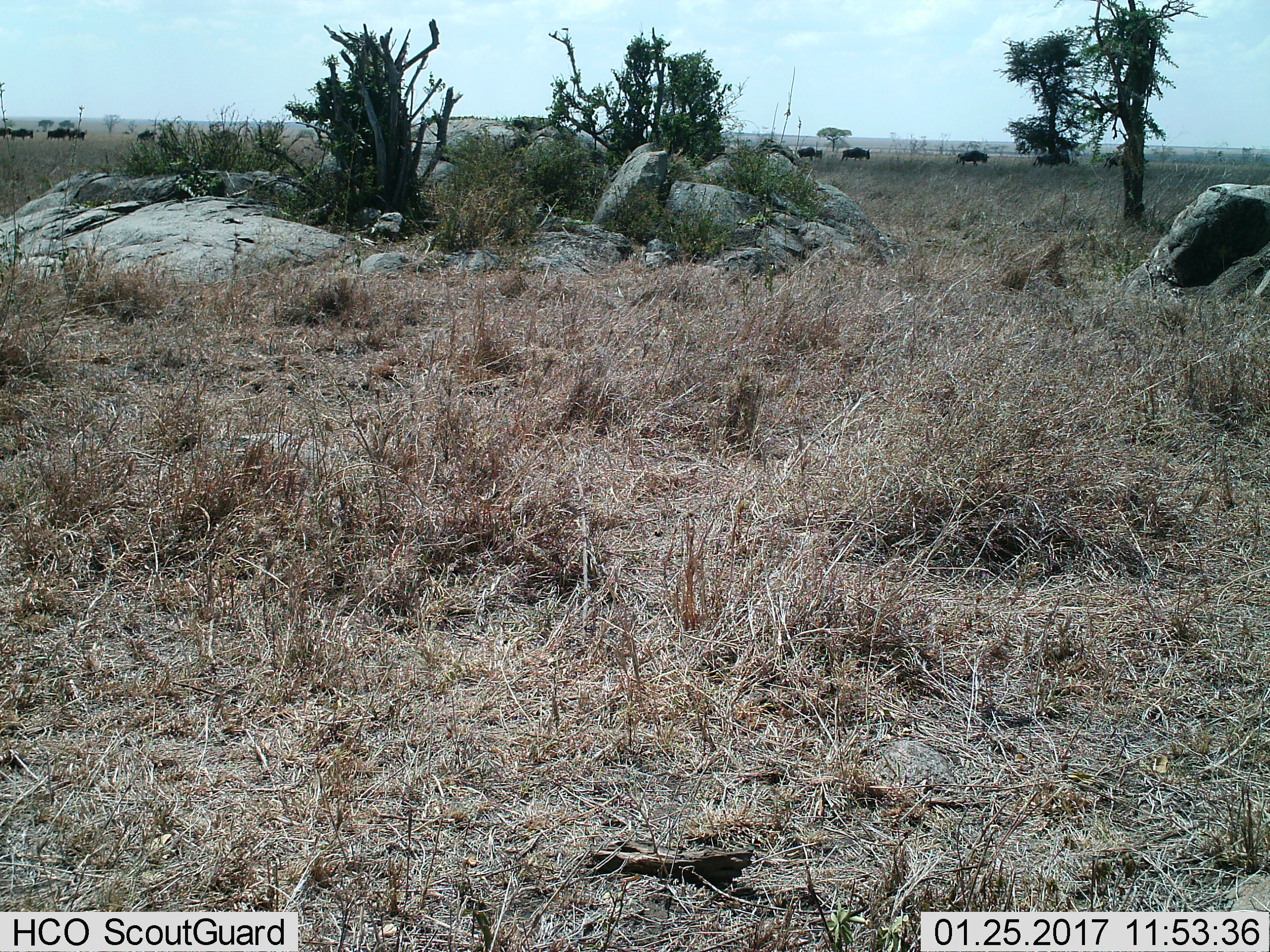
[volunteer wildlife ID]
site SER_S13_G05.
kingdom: Animalia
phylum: Chordata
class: Mammalia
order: Artiodactyla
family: Bovidae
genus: Connochaetes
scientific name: Connochaetes taurinus taurinus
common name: blue wildebeest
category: wildebeestblue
Wildebeestblue (blue wildebeest) (Connochaetes taurinus taurinus), count 11-50. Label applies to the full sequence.